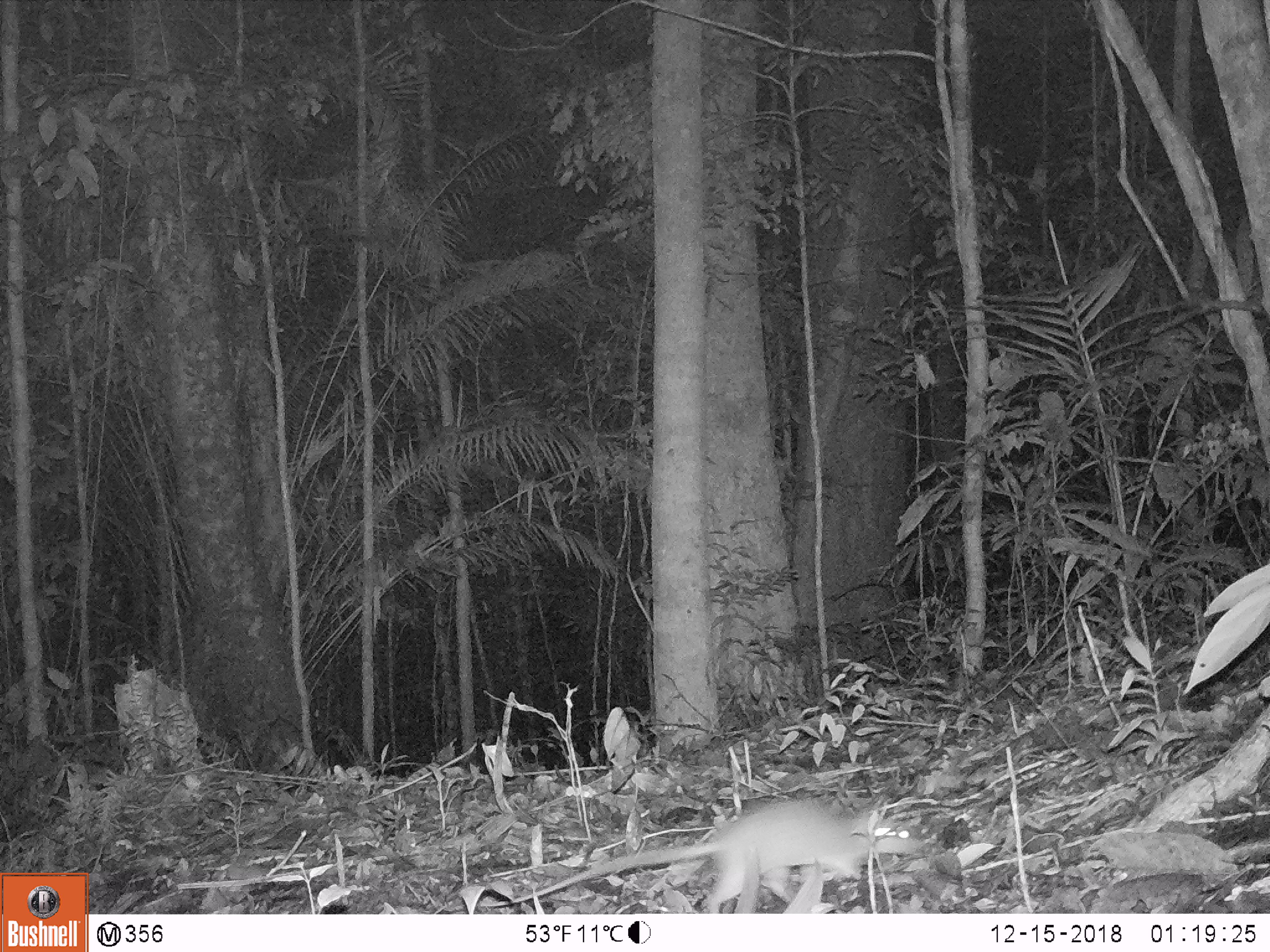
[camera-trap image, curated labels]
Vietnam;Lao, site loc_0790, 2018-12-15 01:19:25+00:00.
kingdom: Animalia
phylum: Chordata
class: Mammalia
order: Rodentia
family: Muridae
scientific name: Muridae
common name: old-world mice and rats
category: unidentified murid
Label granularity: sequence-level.